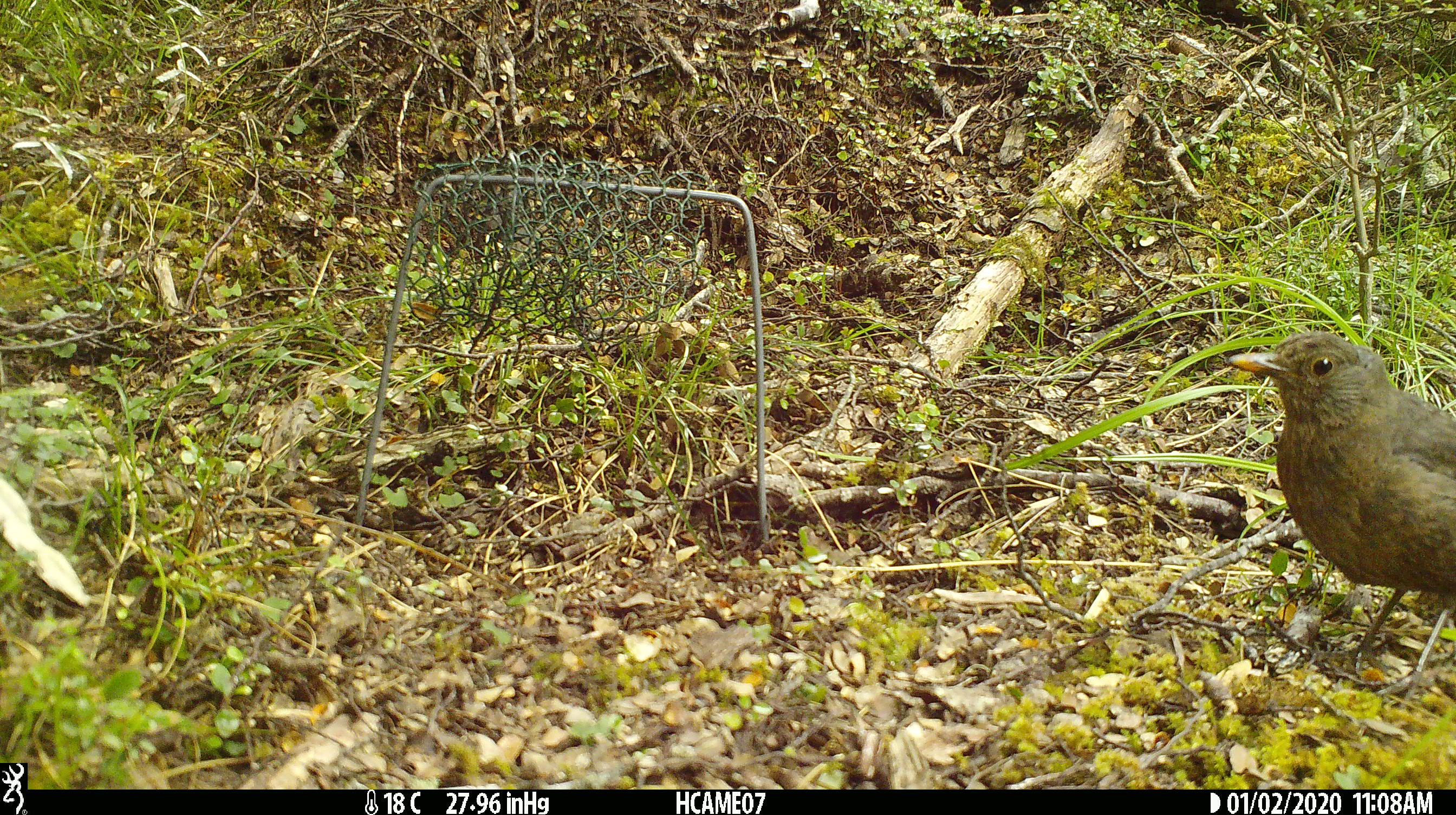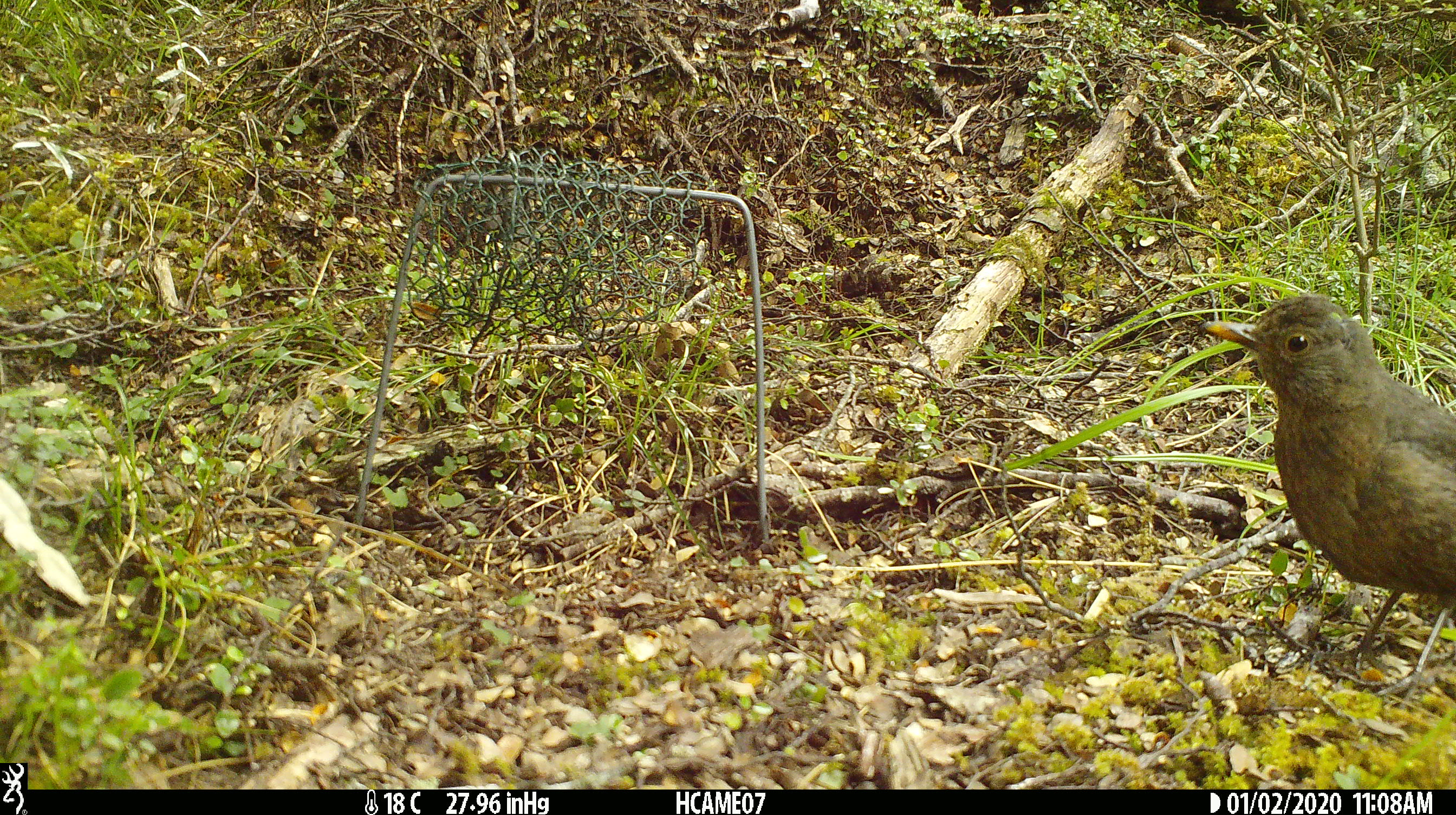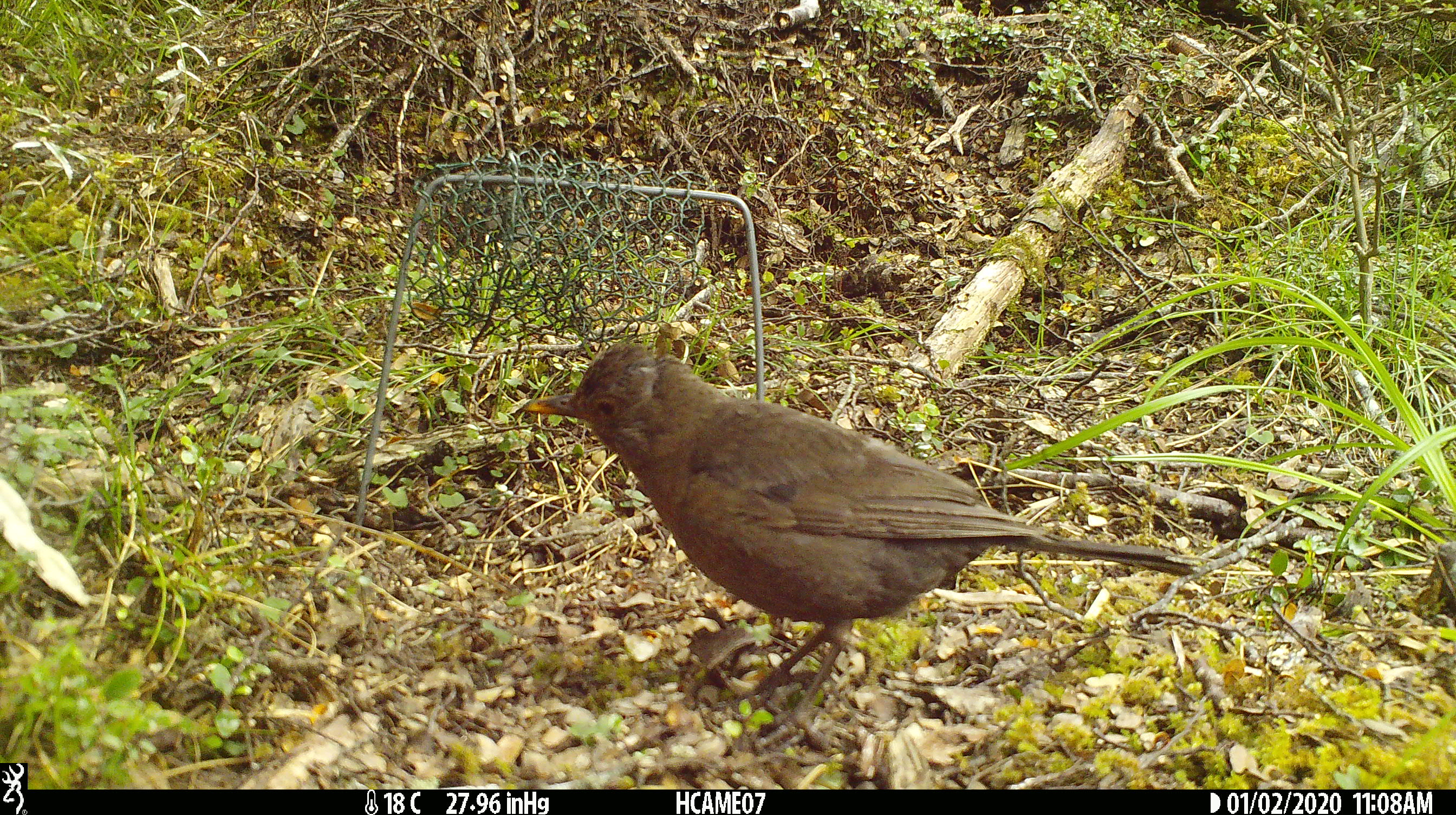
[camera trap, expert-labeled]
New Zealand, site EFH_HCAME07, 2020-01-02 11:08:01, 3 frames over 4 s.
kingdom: Animalia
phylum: Chordata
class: Aves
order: Passeriformes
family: Turdidae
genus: Turdus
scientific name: Turdus merula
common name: eurasian blackbird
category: blackbird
Blackbird (eurasian blackbird) (Turdus merula).